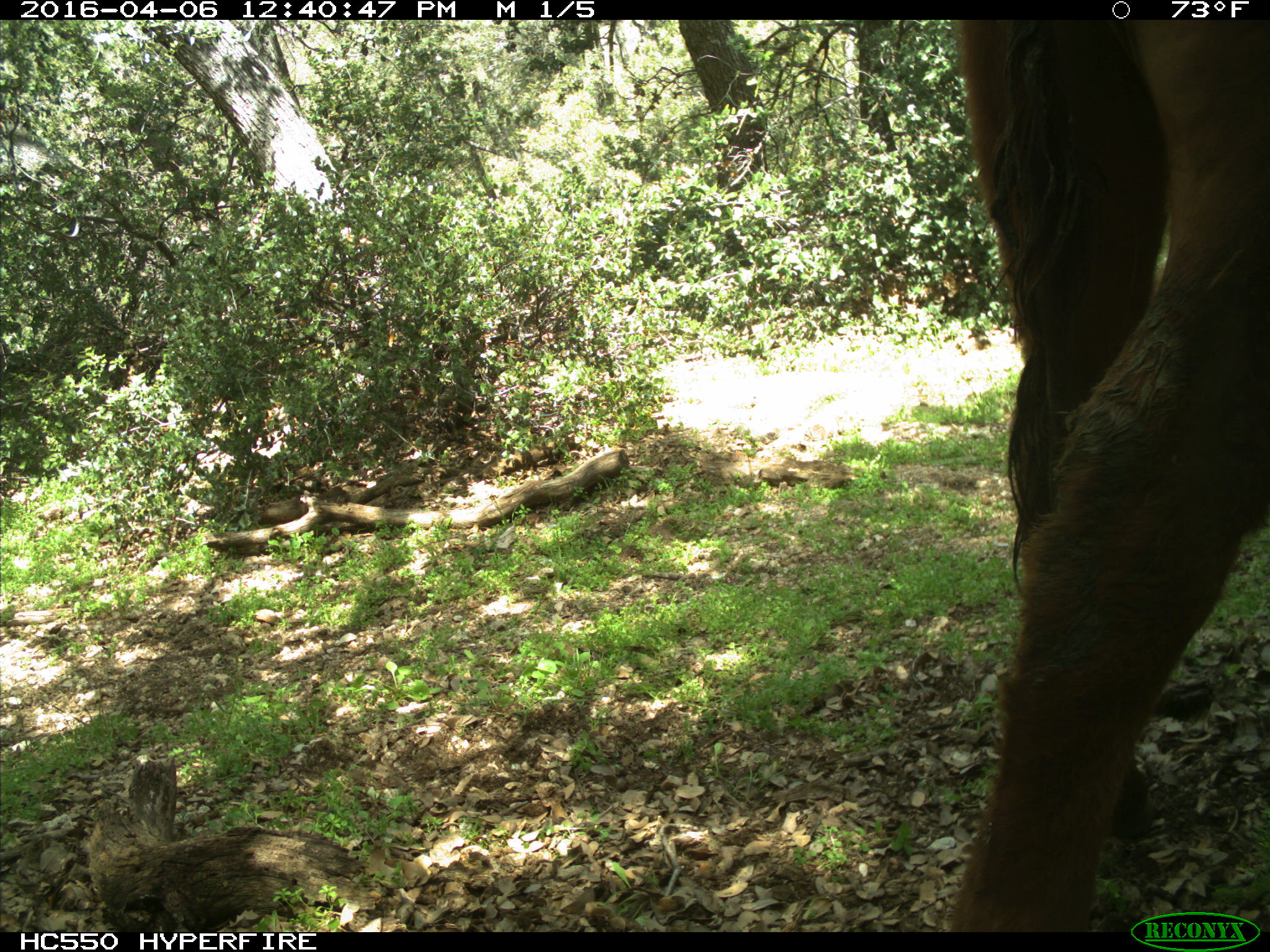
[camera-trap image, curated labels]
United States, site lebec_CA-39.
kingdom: Animalia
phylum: Chordata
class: Mammalia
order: Artiodactyla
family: Bovidae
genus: Bos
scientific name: Bos taurus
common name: domestic cow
Bos taurus (domestic cow).